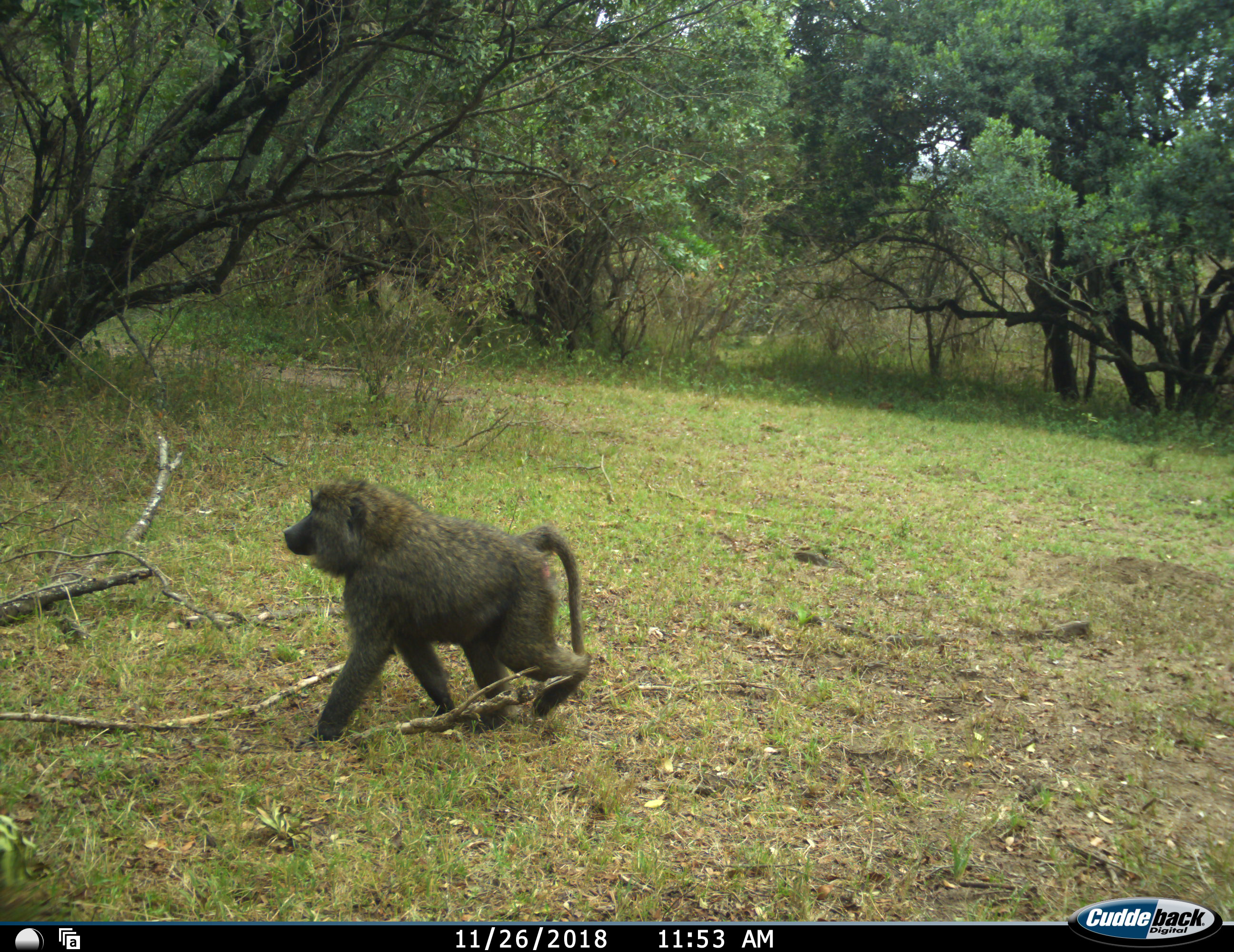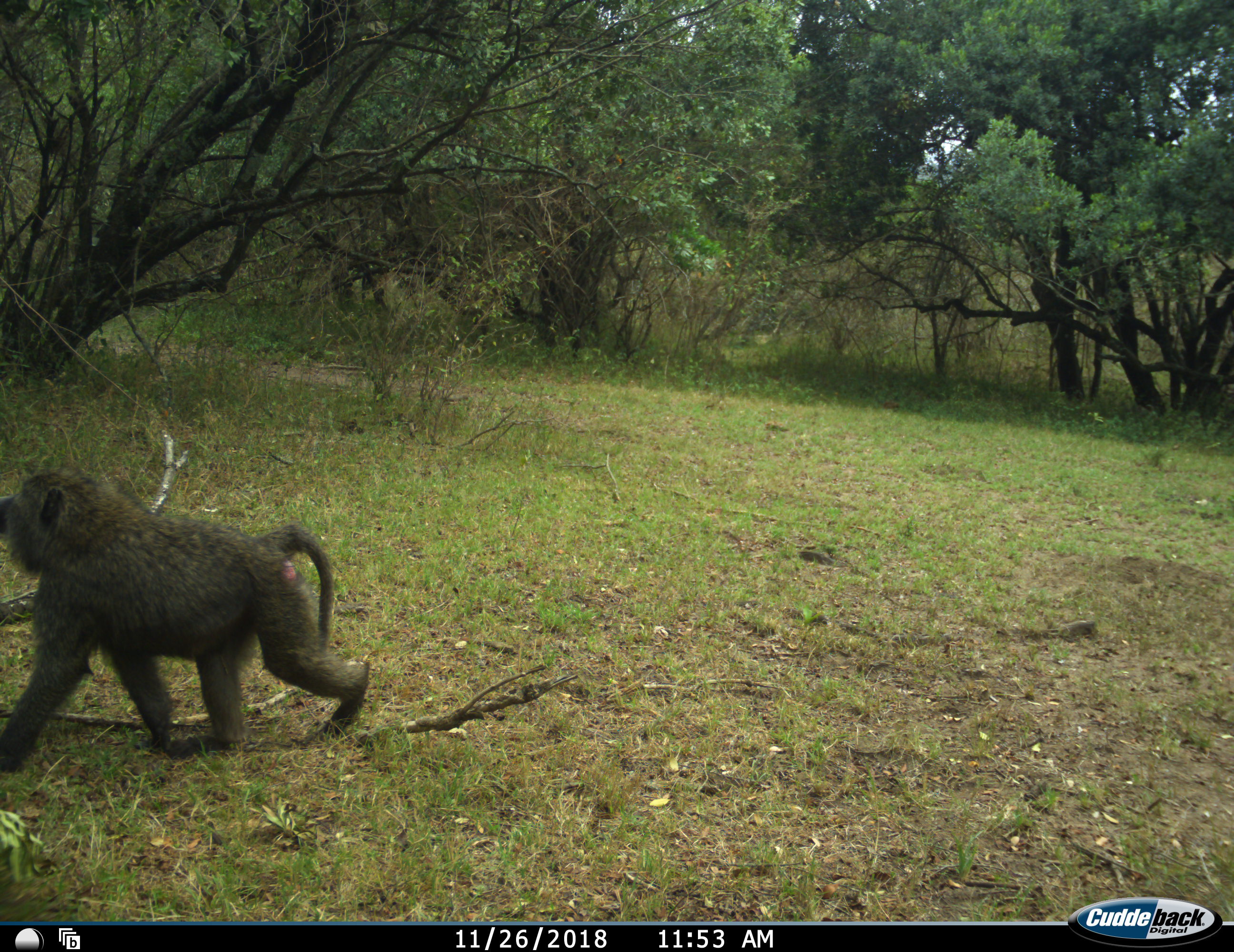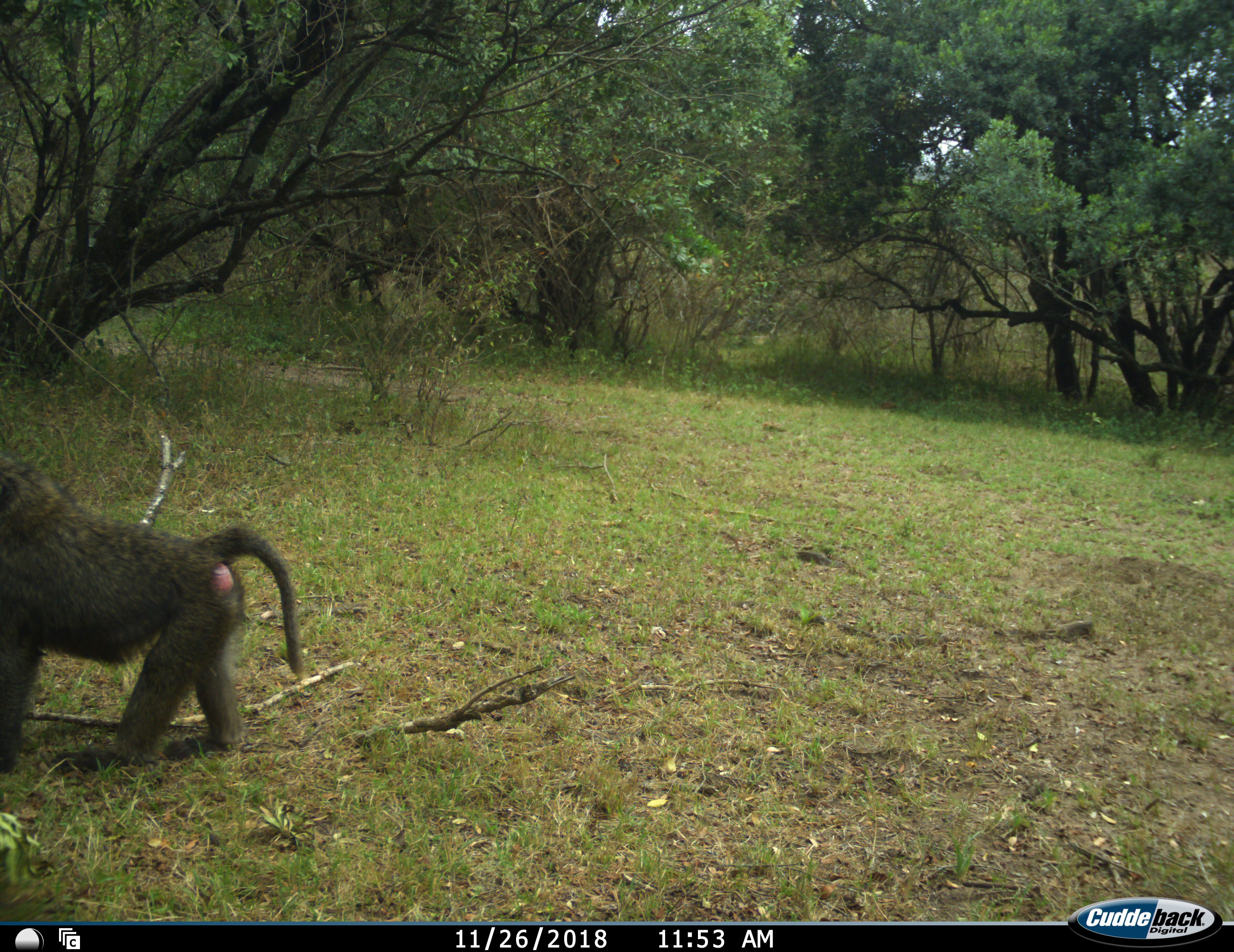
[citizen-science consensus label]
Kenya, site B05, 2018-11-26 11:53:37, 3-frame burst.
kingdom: Animalia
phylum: Chordata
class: Mammalia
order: Primates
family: Cercopithecidae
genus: Papio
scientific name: Papio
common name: baboon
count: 1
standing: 0%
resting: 0%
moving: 100%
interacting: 0%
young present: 0%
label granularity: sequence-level